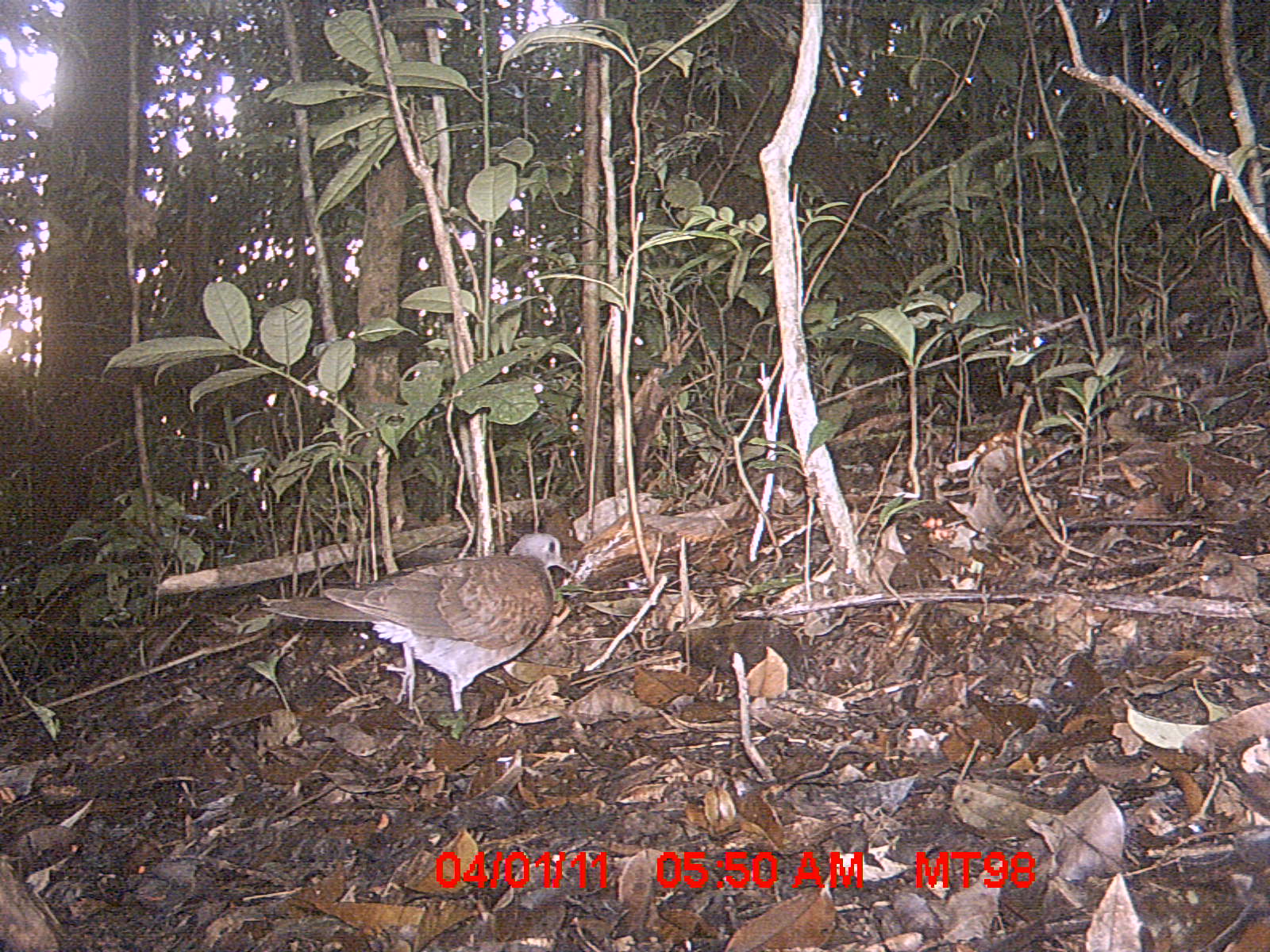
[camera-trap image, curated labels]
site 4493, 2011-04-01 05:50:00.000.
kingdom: Animalia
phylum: Chordata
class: Aves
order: Columbiformes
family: Columbidae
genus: Streptopelia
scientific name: Streptopelia picturata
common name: malagasy turtle dove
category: nesoenas picturata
Nesoenas picturata (malagasy turtle dove) (Streptopelia picturata), count 1.